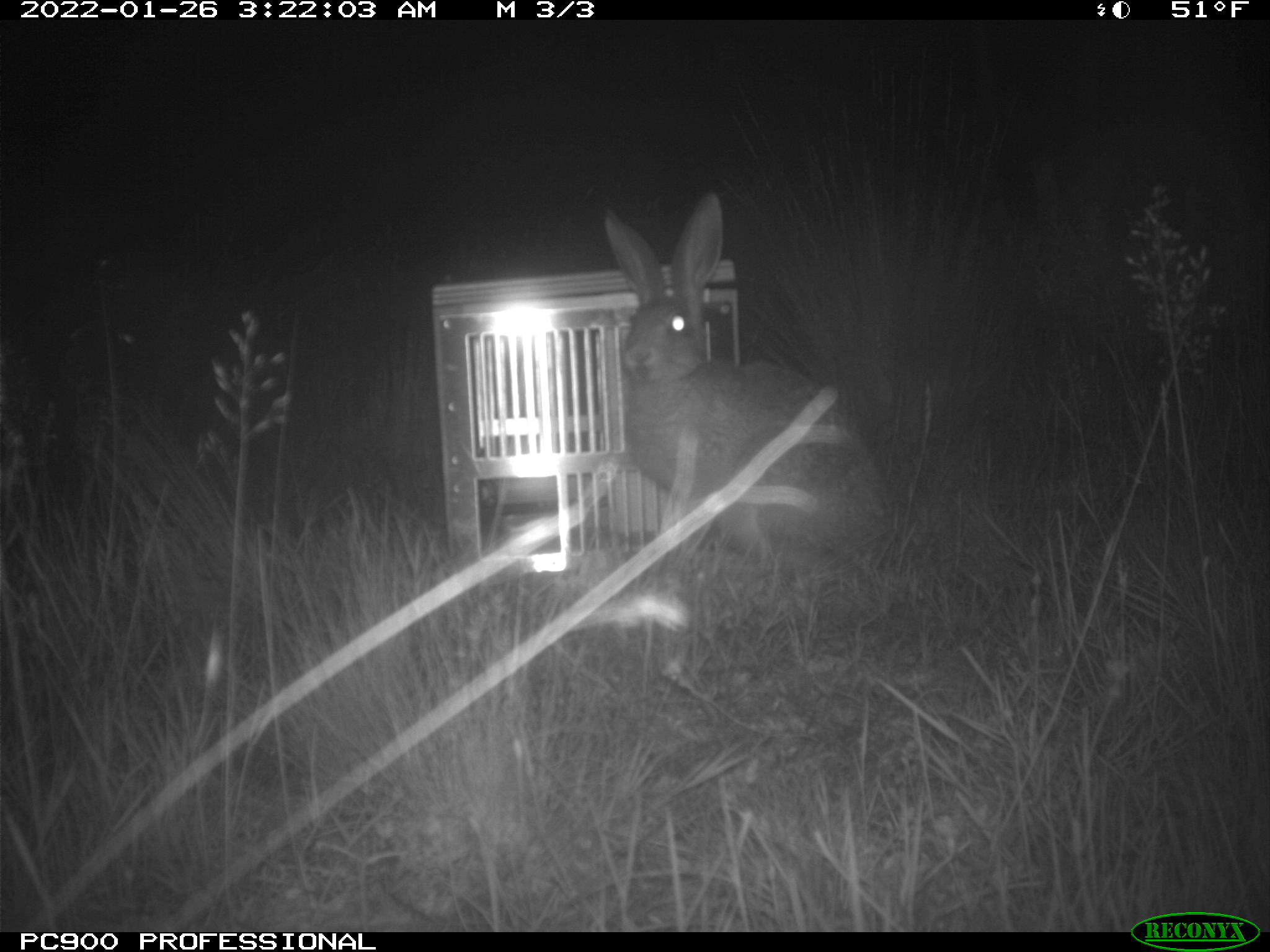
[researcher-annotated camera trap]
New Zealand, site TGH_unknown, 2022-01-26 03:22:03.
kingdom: Animalia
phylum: Chordata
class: Mammalia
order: Lagomorpha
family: Leporidae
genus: Lepus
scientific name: Lepus europaeus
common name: brown hare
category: hare